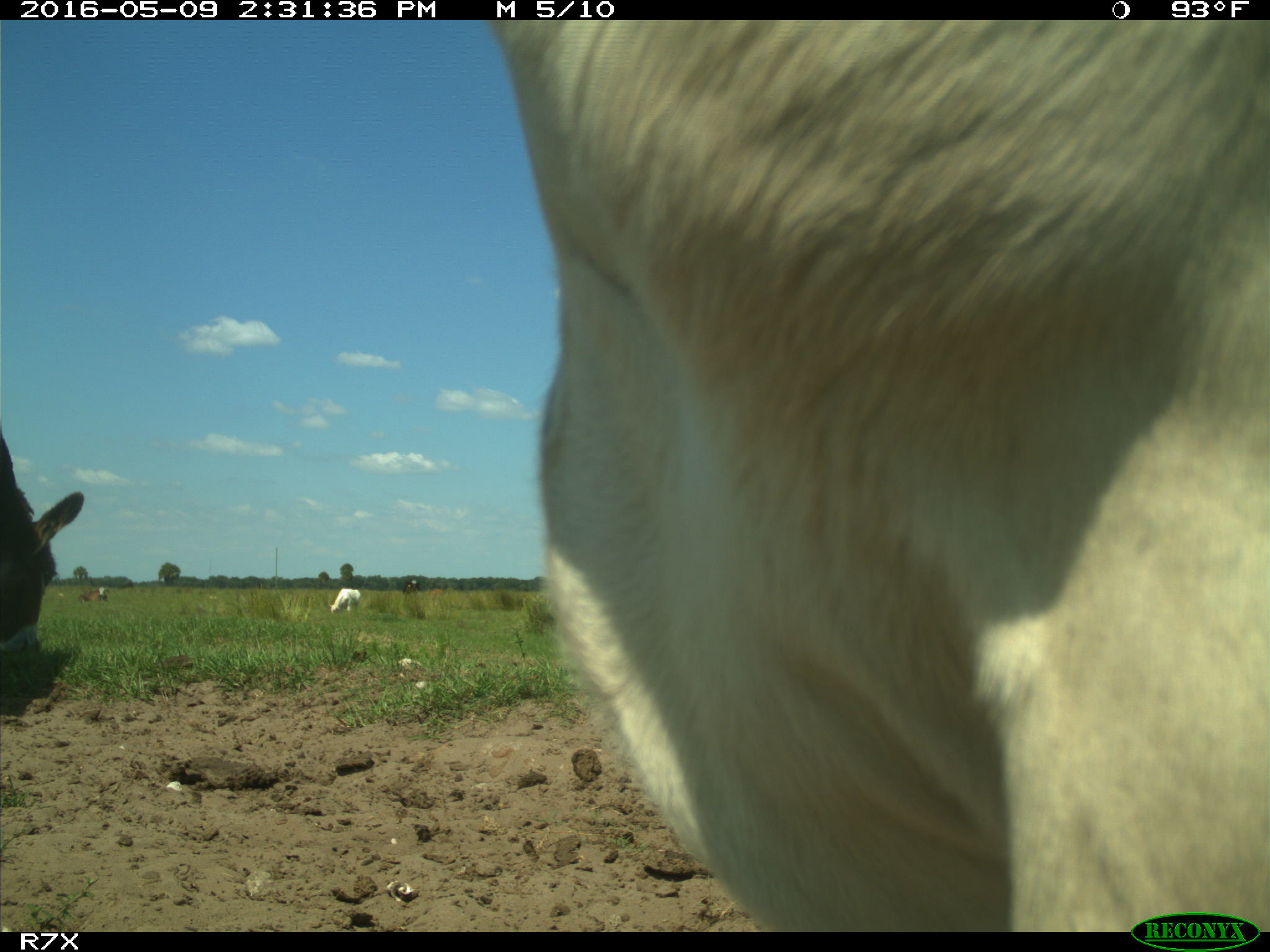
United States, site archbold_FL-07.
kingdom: Animalia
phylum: Chordata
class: Mammalia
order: Artiodactyla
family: Bovidae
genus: Bos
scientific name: Bos taurus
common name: domestic cow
Bos taurus (domestic cow).